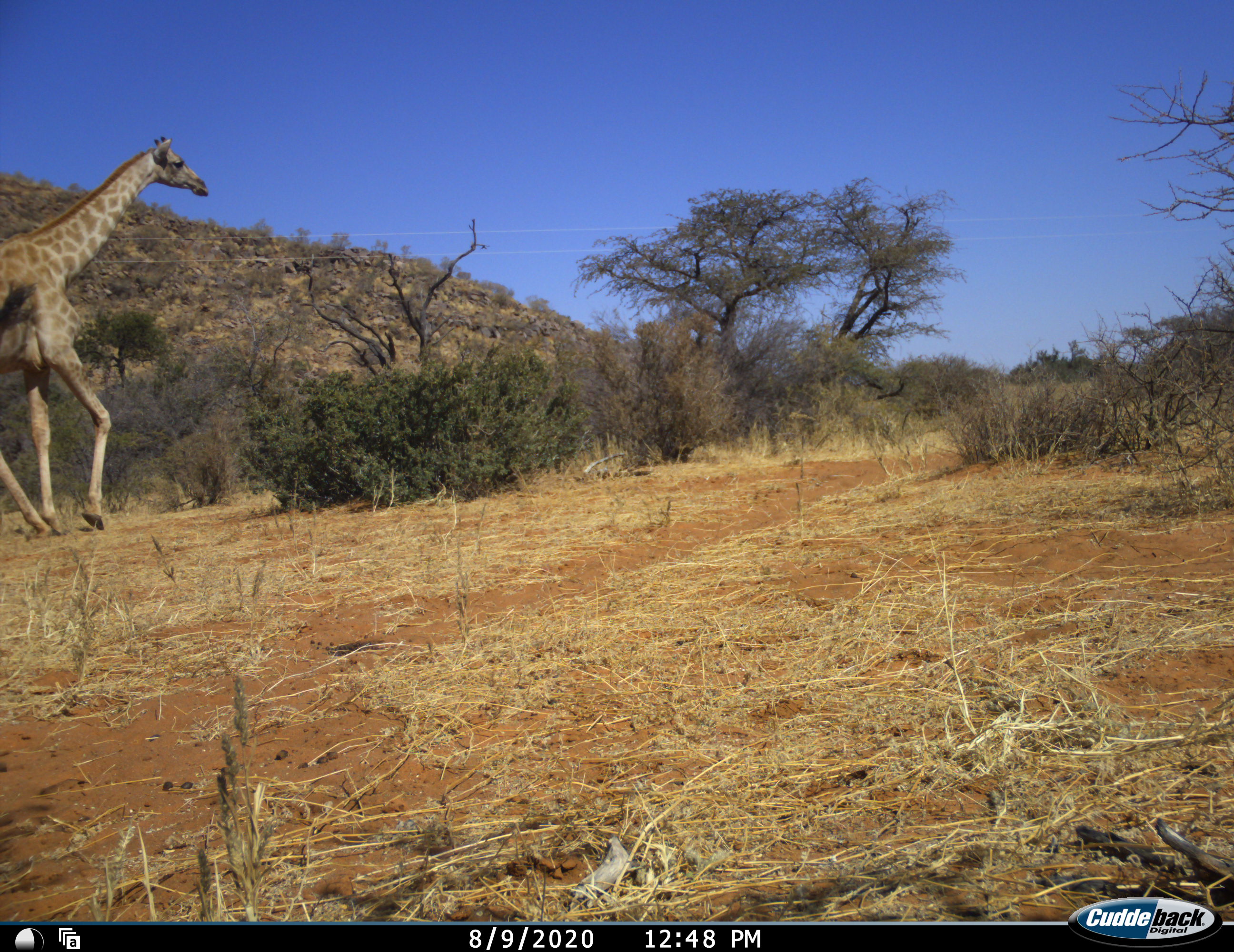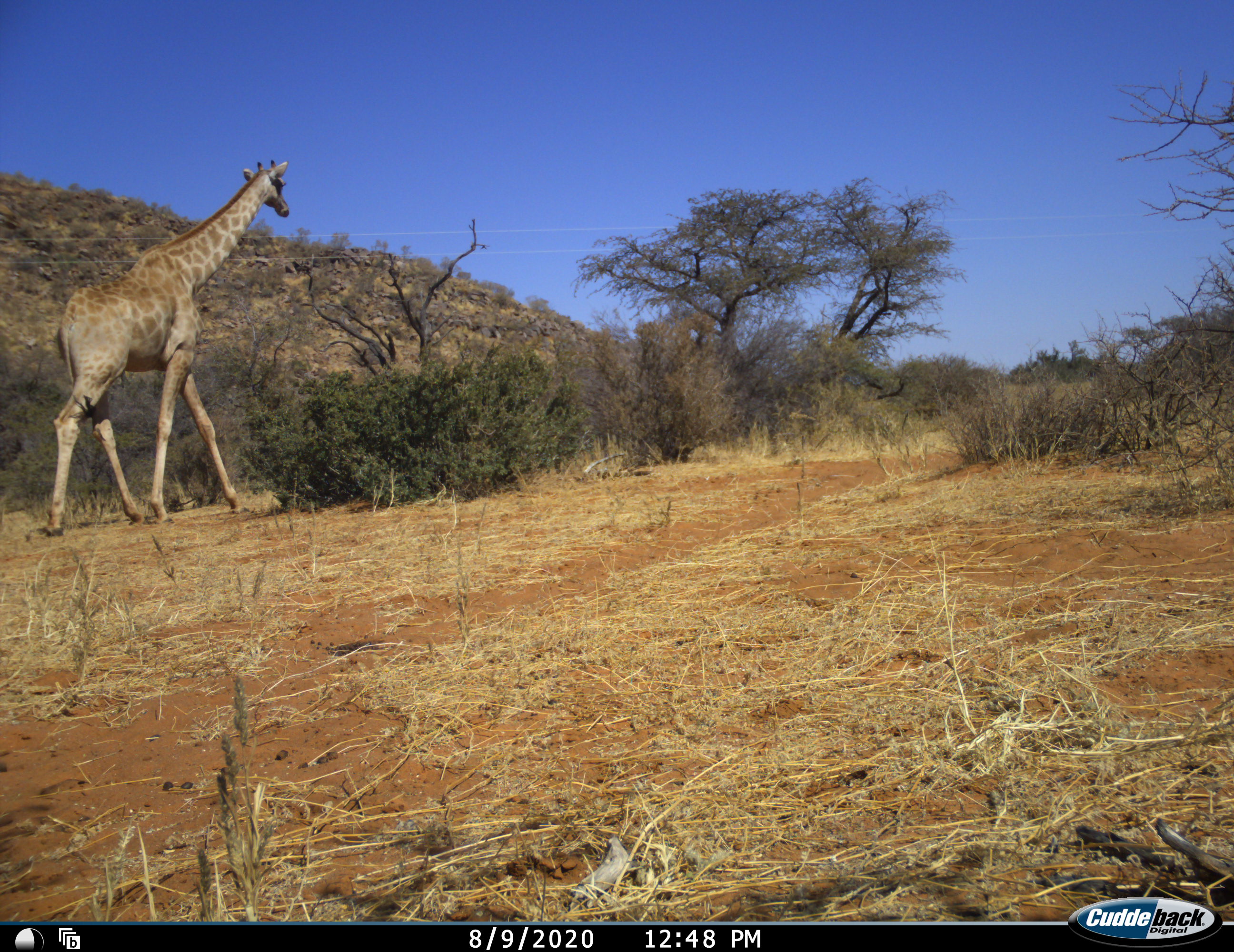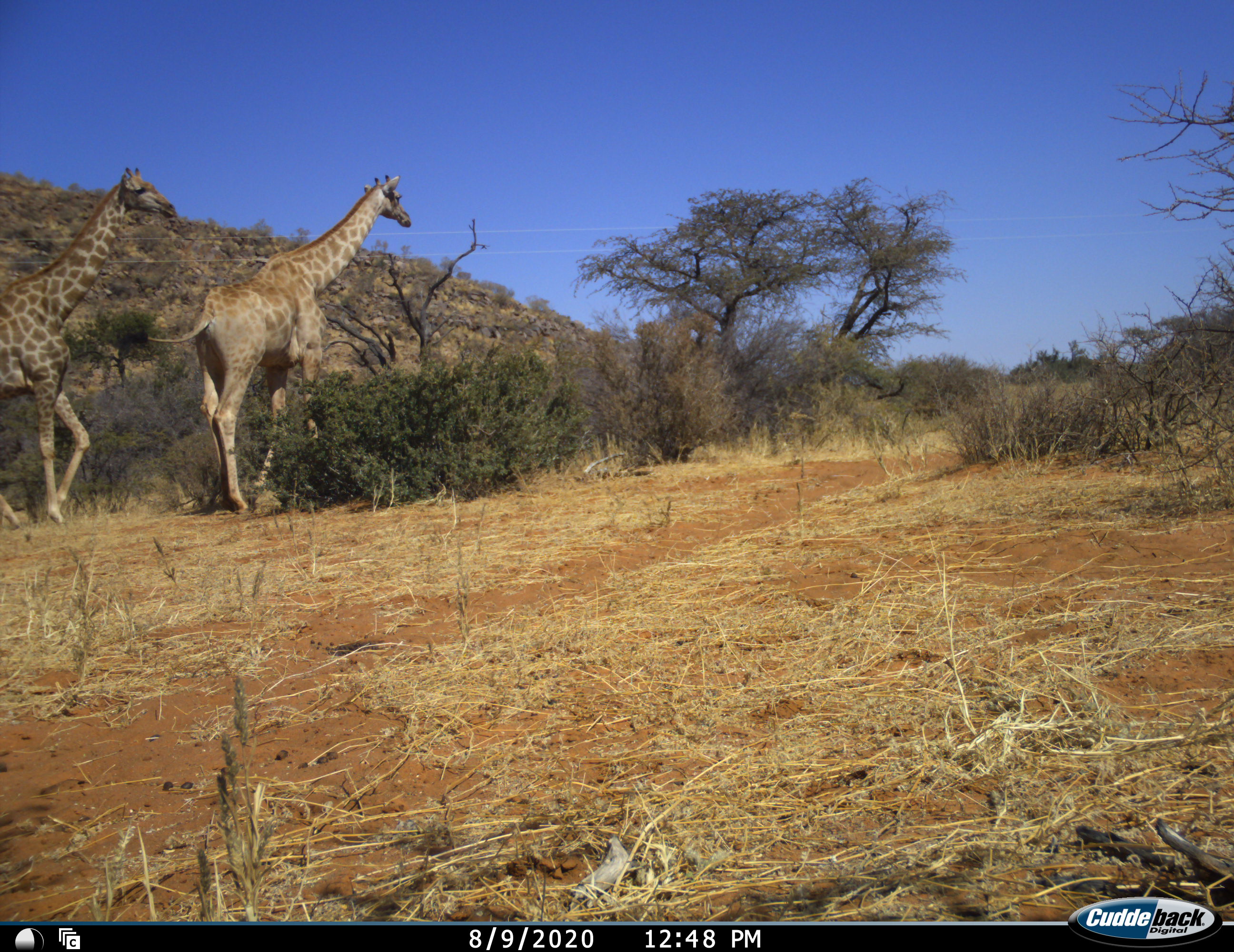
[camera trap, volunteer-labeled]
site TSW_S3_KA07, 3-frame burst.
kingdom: Animalia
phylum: Chordata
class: Mammalia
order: Artiodactyla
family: Giraffidae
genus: Giraffa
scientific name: Giraffa camelopardalis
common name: giraffe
Giraffe (Giraffa camelopardalis), count 2. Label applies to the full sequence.